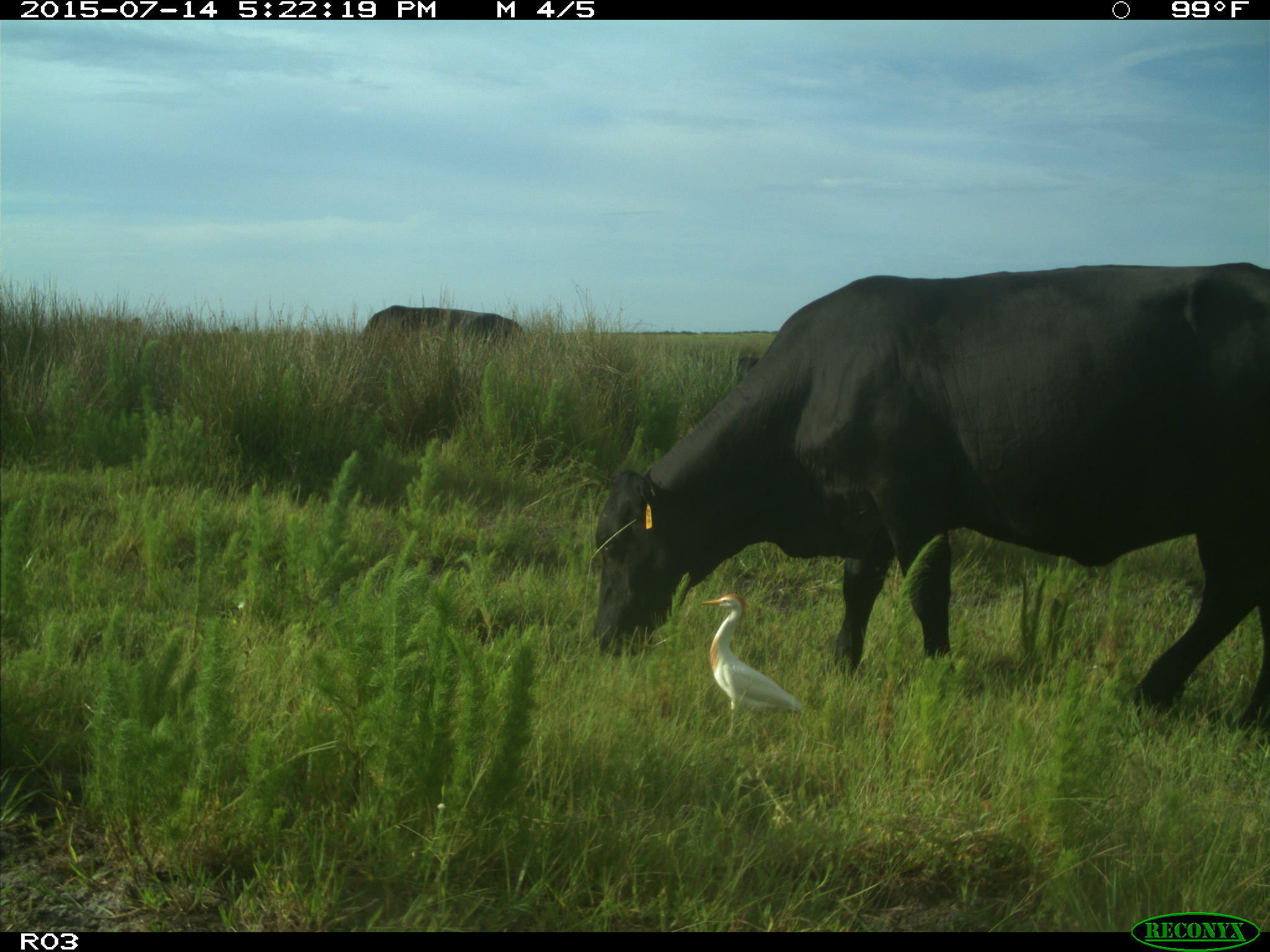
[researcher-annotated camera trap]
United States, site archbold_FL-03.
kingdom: Animalia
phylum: Chordata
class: Mammalia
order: Artiodactyla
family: Bovidae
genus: Bos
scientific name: Bos taurus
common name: domestic cow